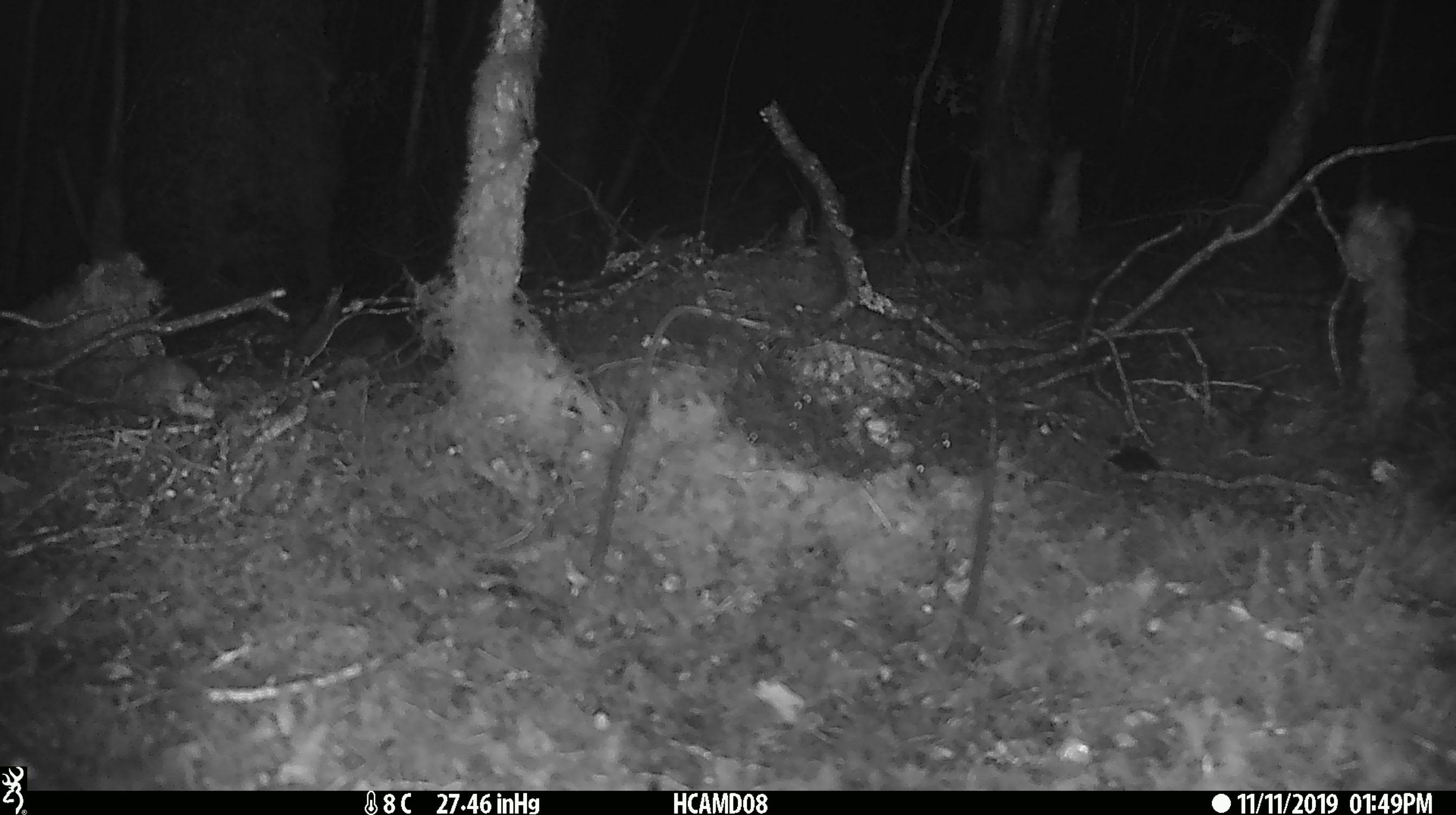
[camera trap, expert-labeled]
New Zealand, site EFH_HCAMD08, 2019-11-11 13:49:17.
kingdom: Animalia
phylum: Chordata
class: Mammalia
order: Rodentia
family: Muridae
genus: Mus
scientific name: Mus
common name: mouse